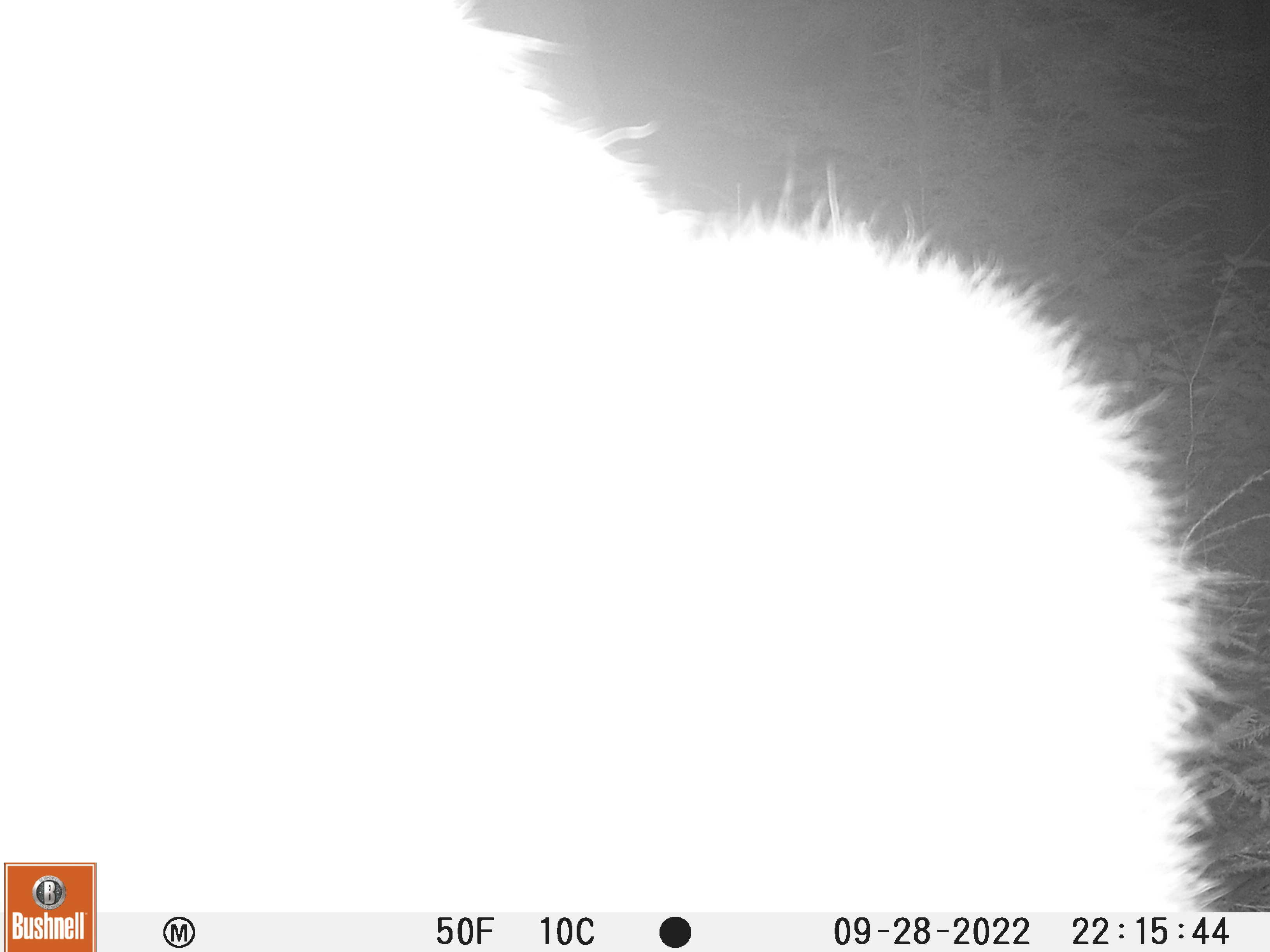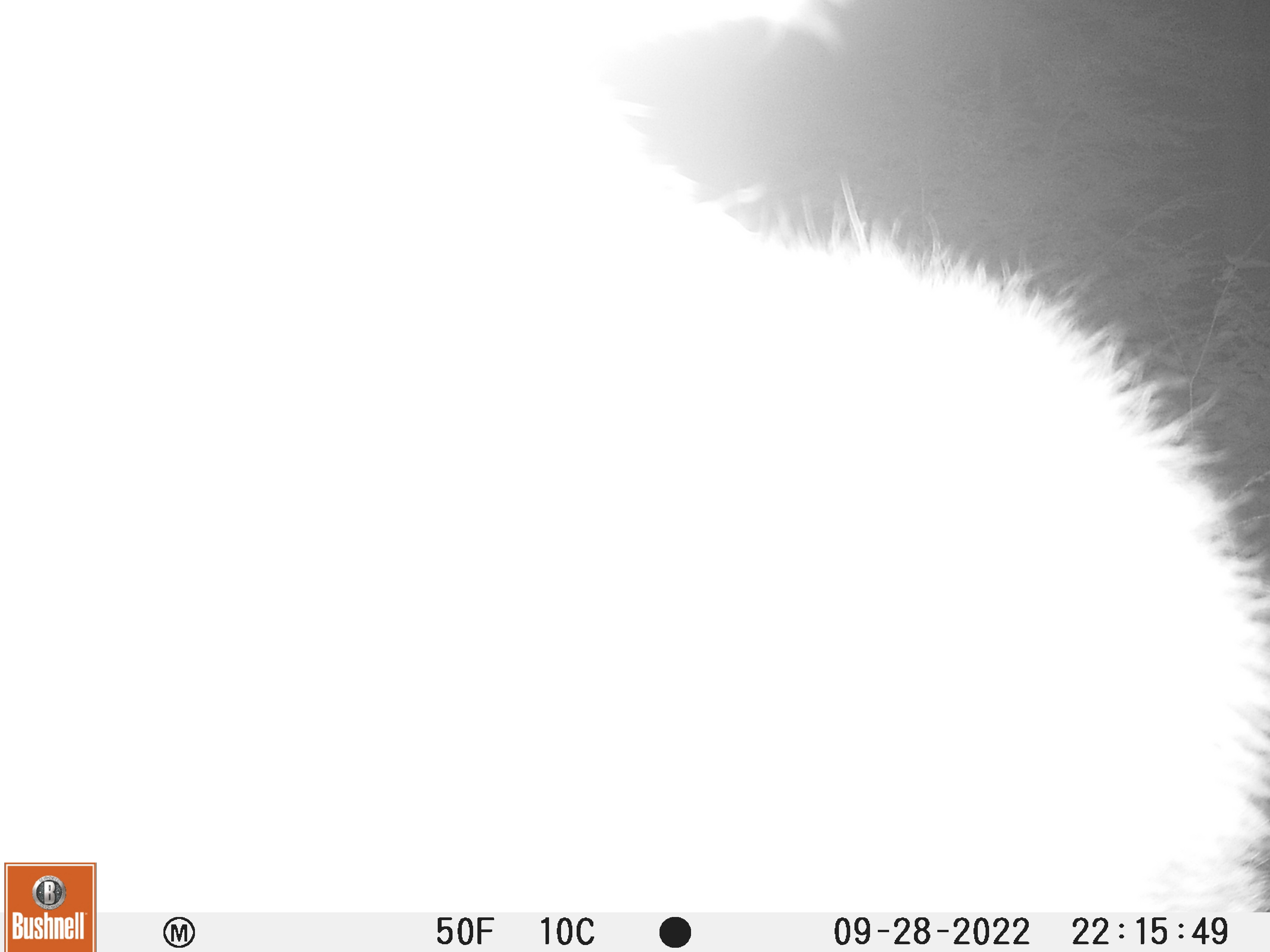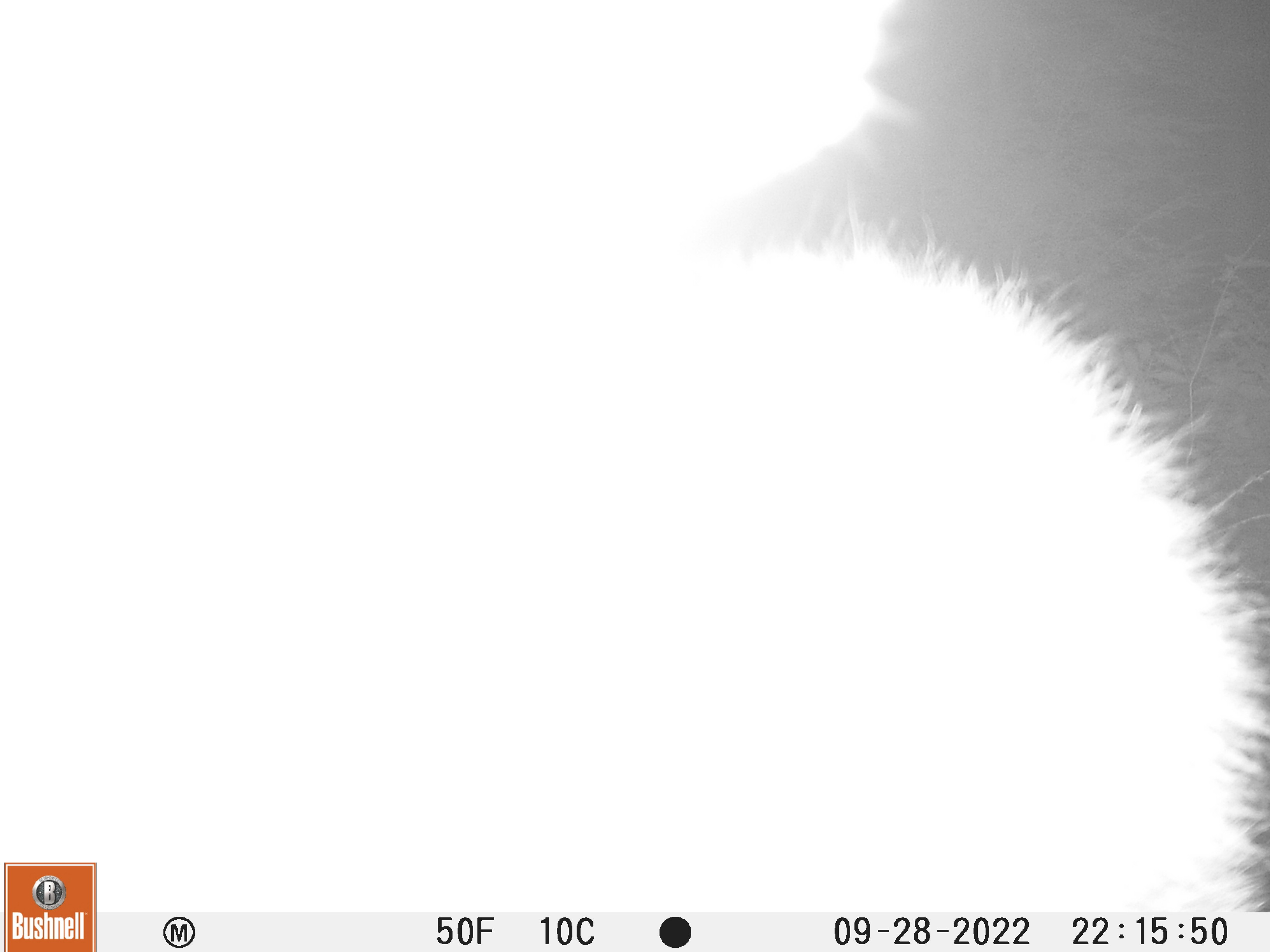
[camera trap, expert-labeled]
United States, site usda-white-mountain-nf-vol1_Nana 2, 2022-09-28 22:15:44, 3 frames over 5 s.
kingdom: Animalia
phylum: Chordata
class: Mammalia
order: Artiodactyla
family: Cervidae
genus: Alces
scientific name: Alces alces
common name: moose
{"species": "moose (Alces alces)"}